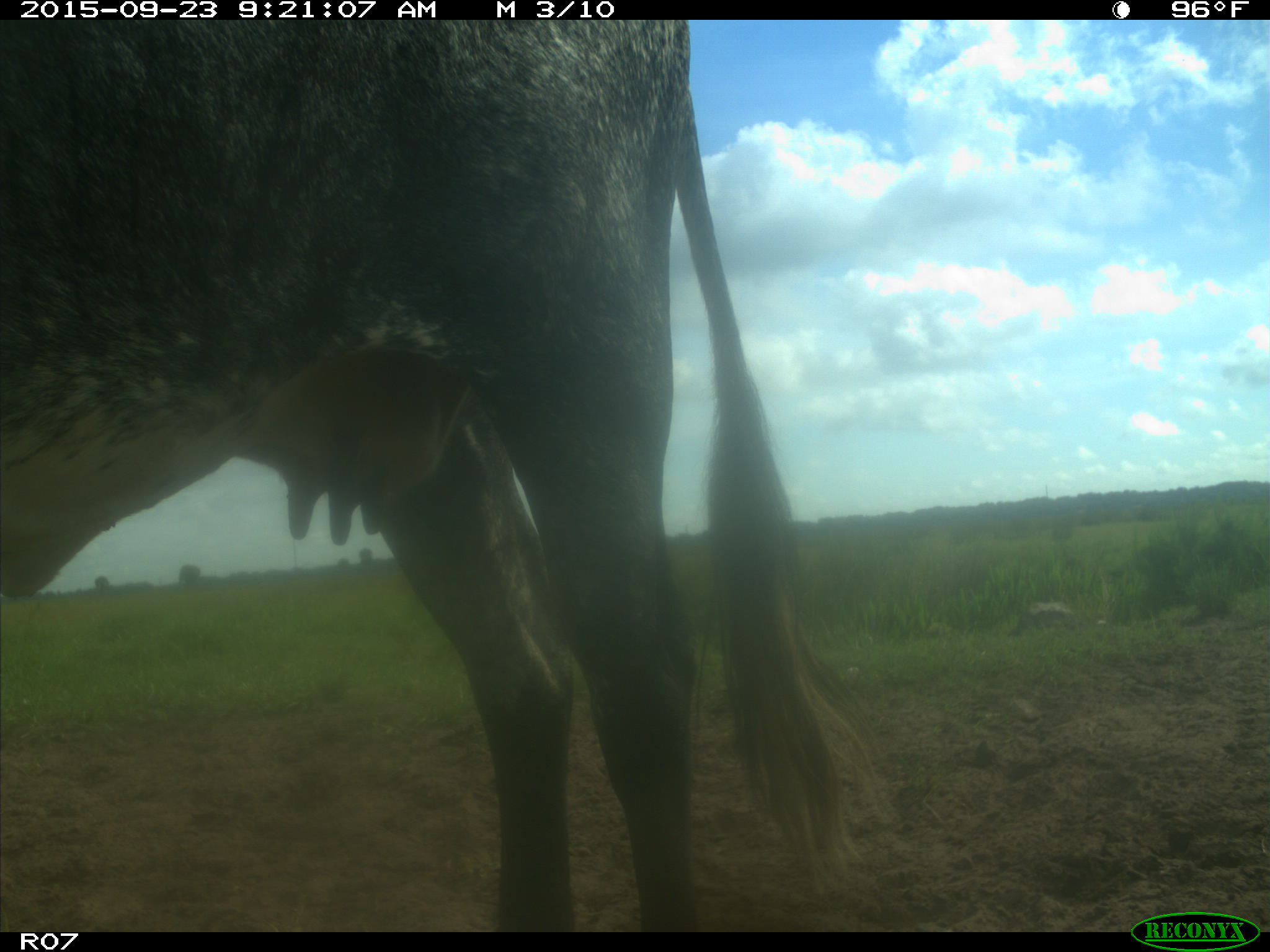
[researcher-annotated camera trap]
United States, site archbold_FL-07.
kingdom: Animalia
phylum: Chordata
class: Mammalia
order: Artiodactyla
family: Bovidae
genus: Bos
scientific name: Bos taurus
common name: domestic cow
Bos taurus (domestic cow).